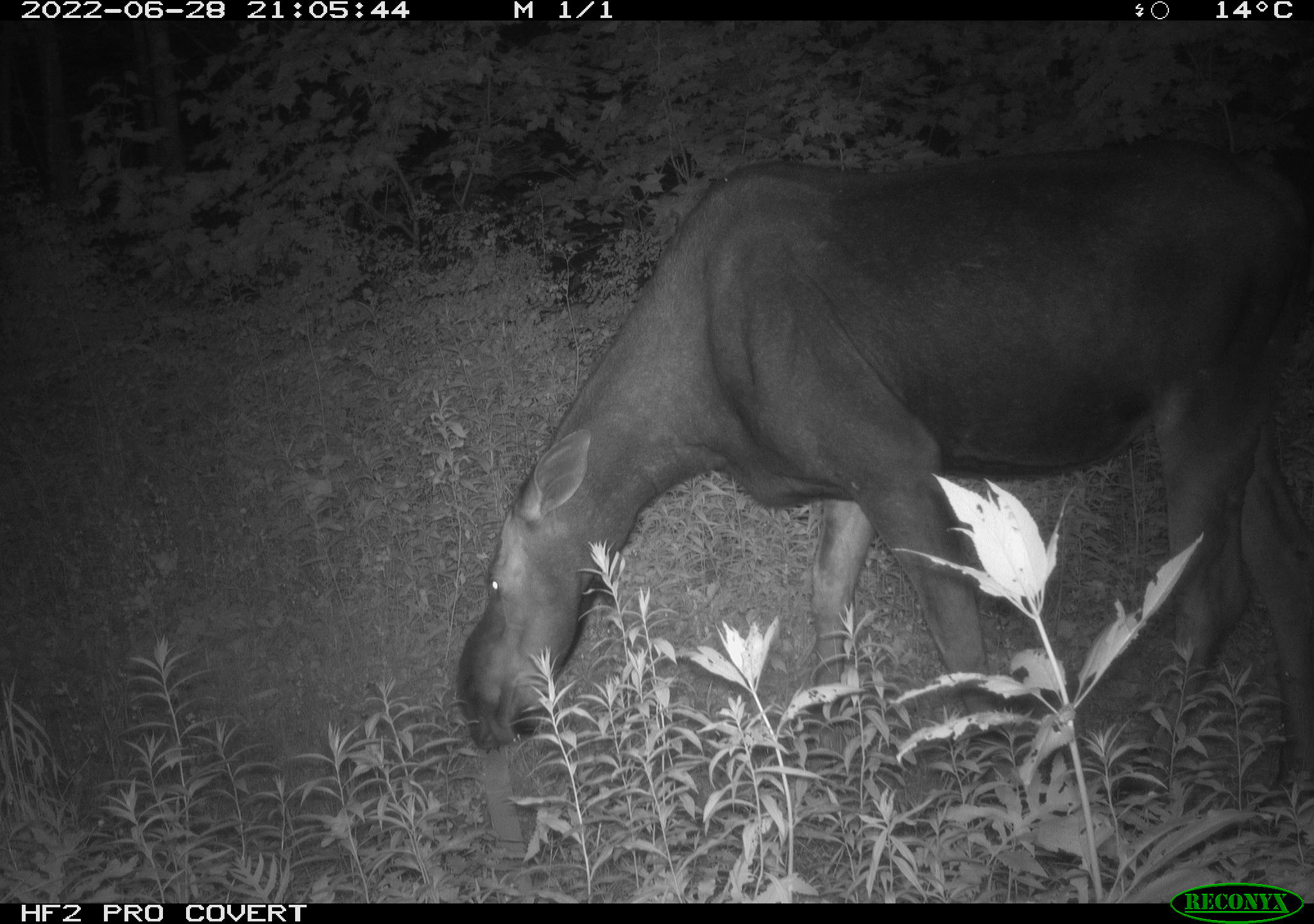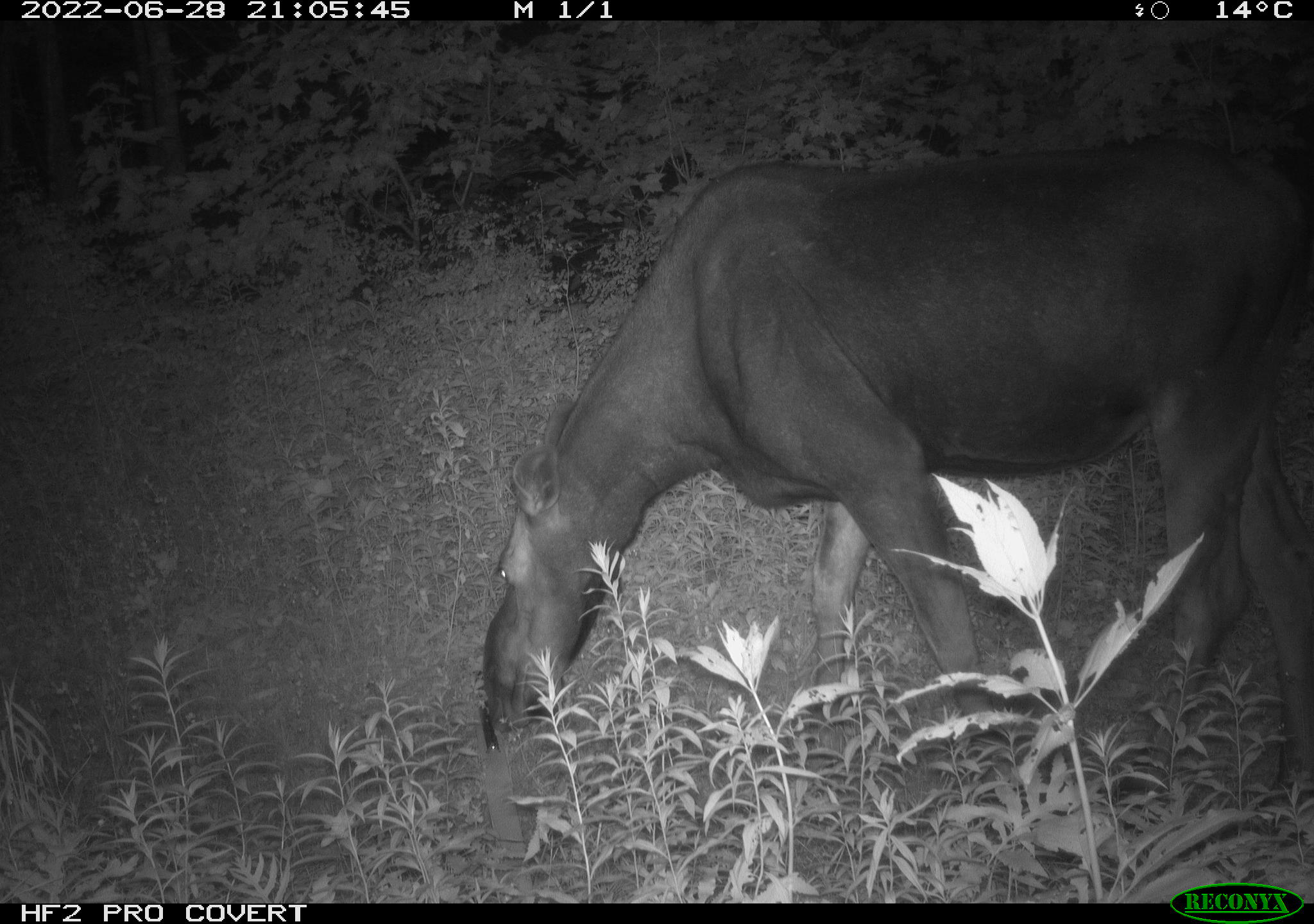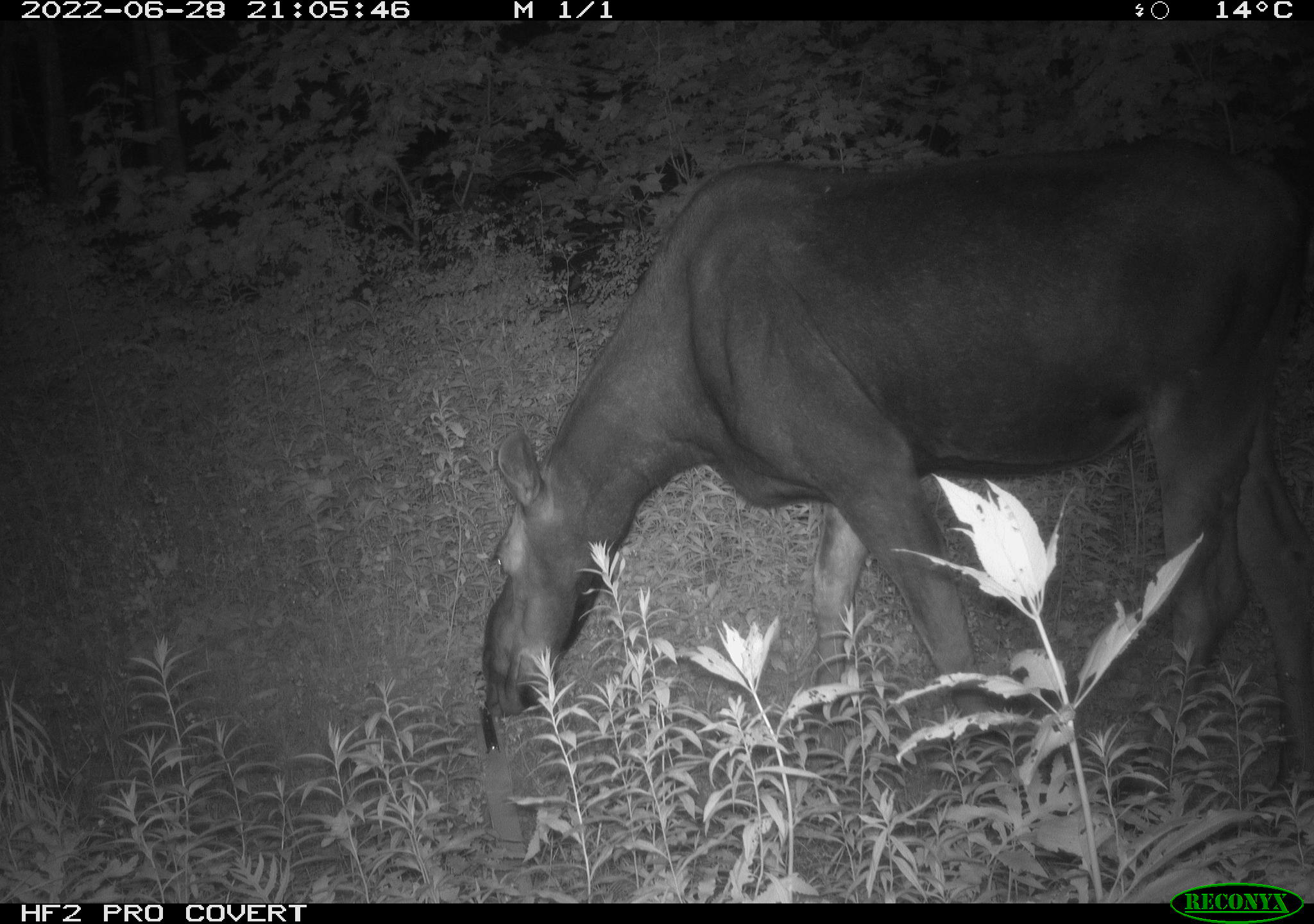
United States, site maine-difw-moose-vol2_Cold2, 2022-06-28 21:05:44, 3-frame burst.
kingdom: Animalia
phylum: Chordata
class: Mammalia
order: Artiodactyla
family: Cervidae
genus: Alces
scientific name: Alces alces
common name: moose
Moose (Alces alces).